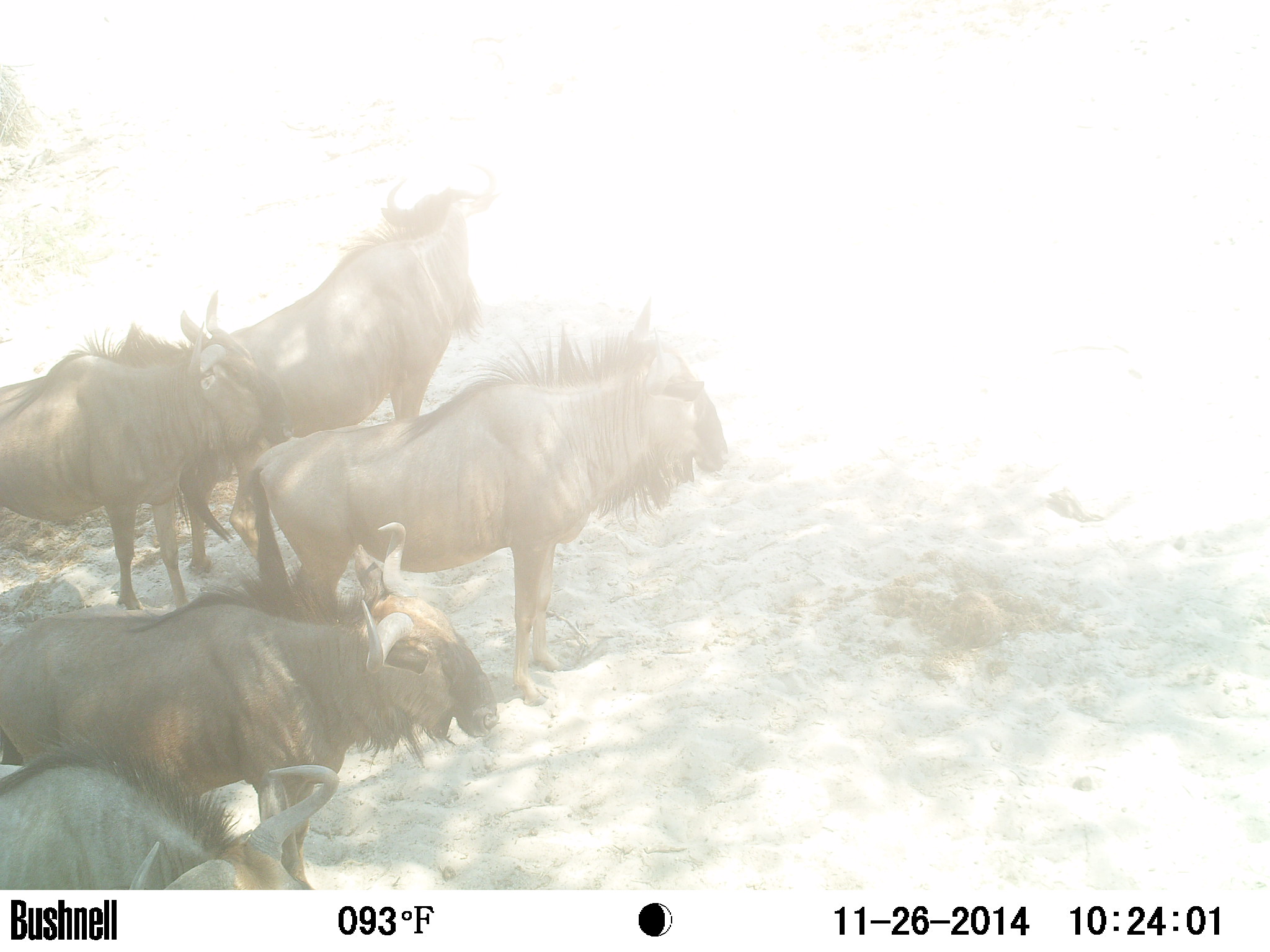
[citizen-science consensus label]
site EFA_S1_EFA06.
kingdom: Animalia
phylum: Chordata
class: Mammalia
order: Artiodactyla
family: Bovidae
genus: Connochaetes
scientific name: Connochaetes taurinus taurinus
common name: blue wildebeest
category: wildebeestblue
Wildebeestblue (blue wildebeest) (Connochaetes taurinus taurinus), count 5. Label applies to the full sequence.